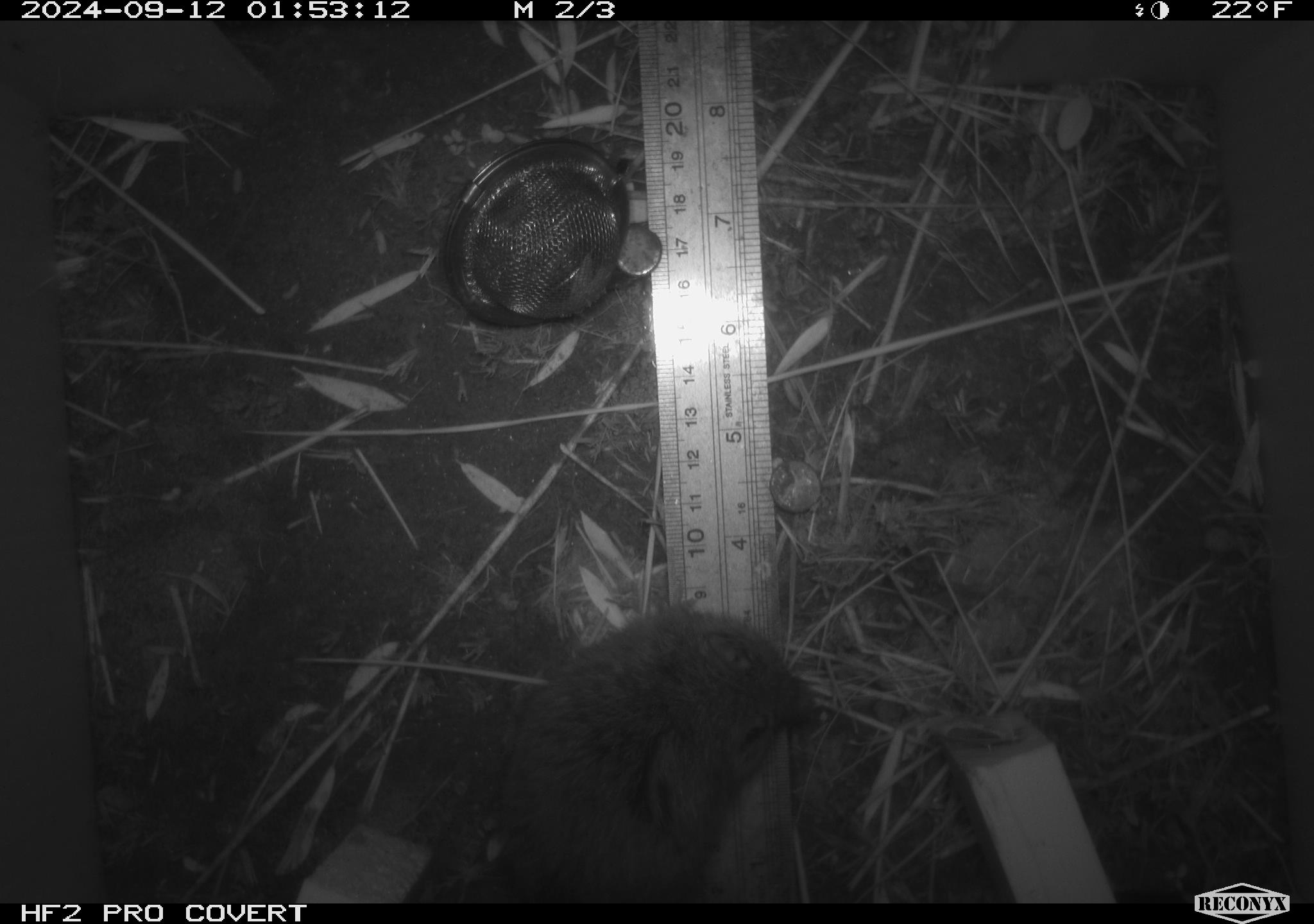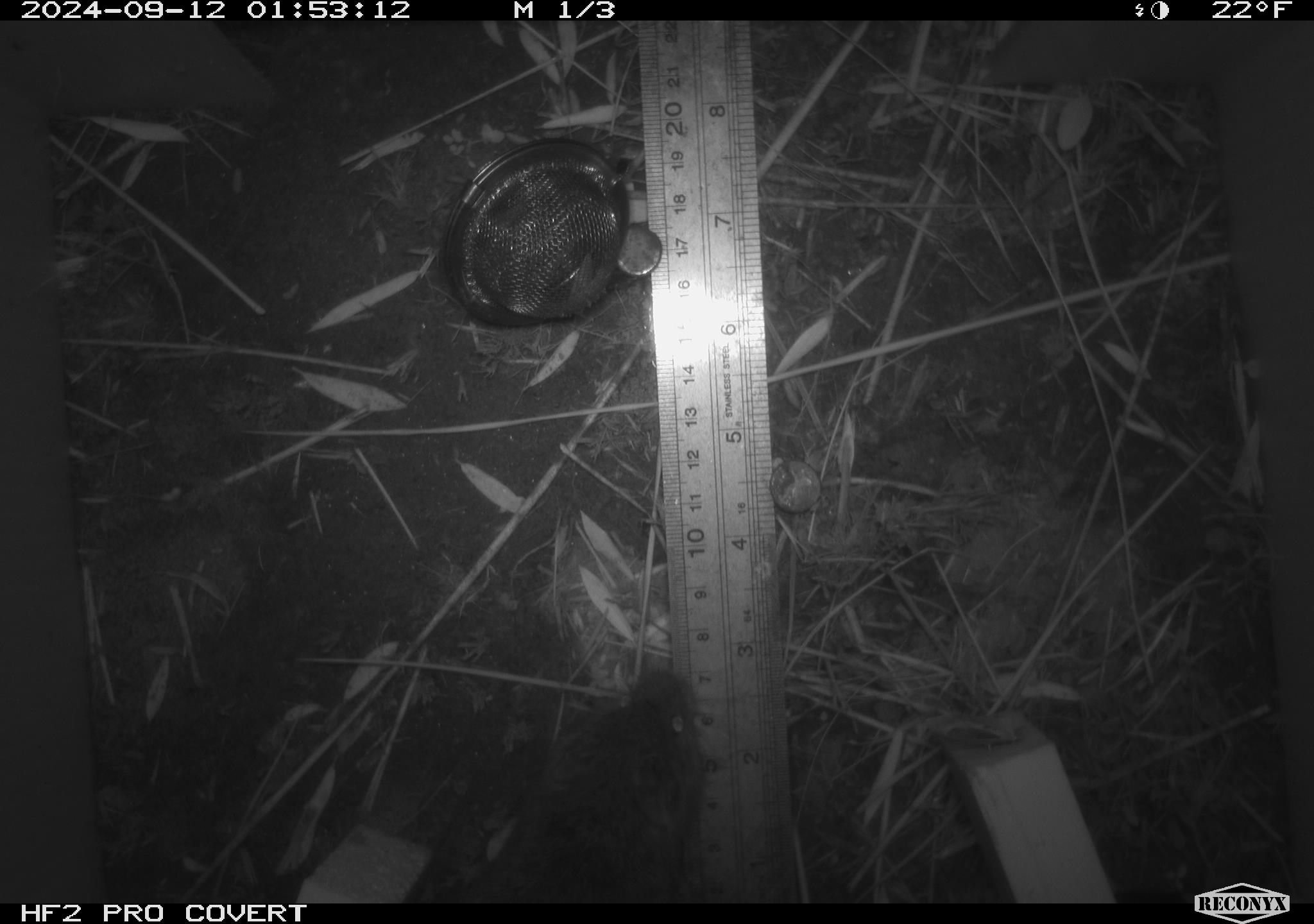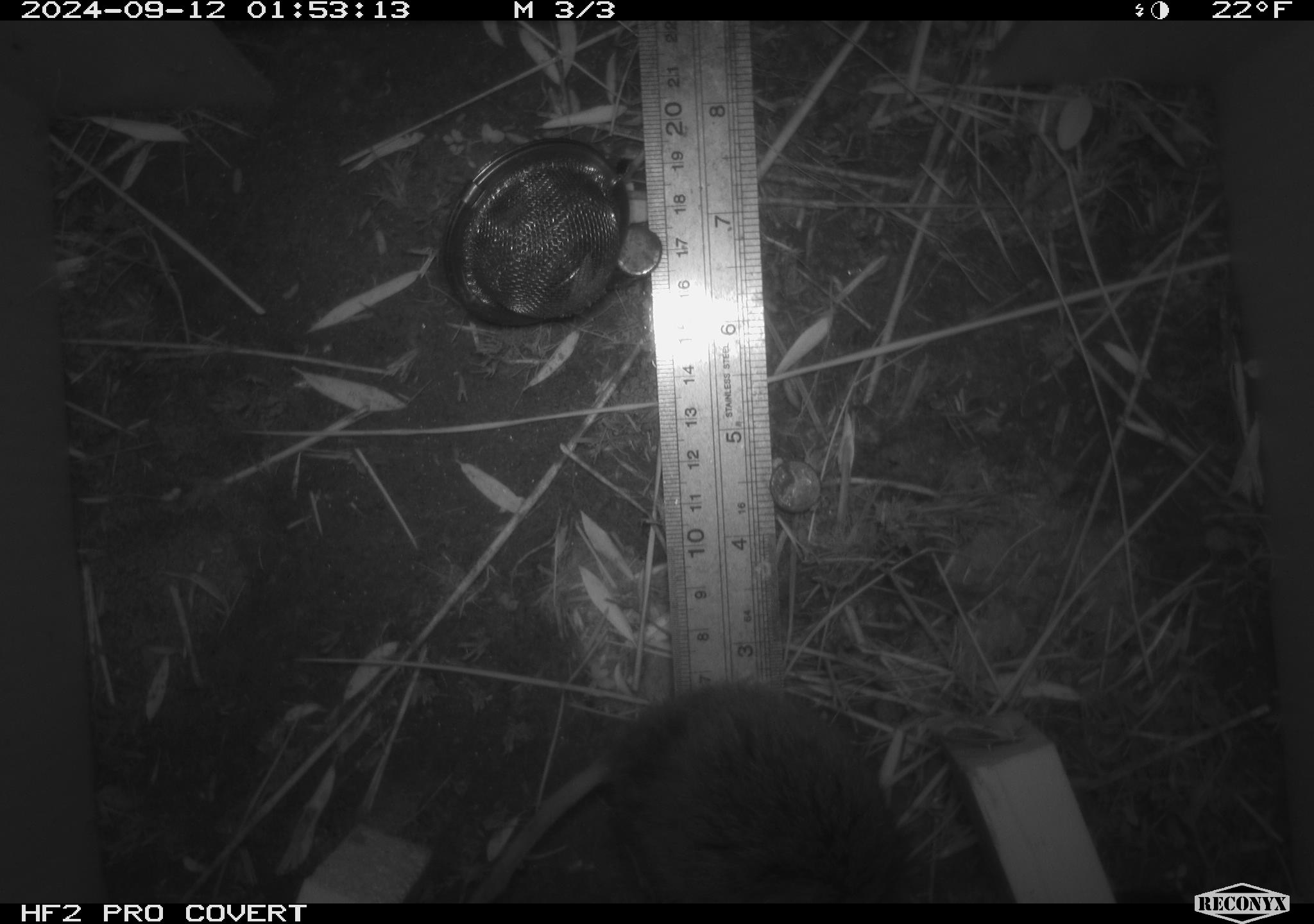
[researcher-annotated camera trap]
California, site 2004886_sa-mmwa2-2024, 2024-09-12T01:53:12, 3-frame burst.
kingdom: Animalia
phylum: Chordata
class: Mammalia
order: Rodentia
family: Cricetidae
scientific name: Arvicolinae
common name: voles, lemmings, and muskrats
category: arvicolinae subfamily